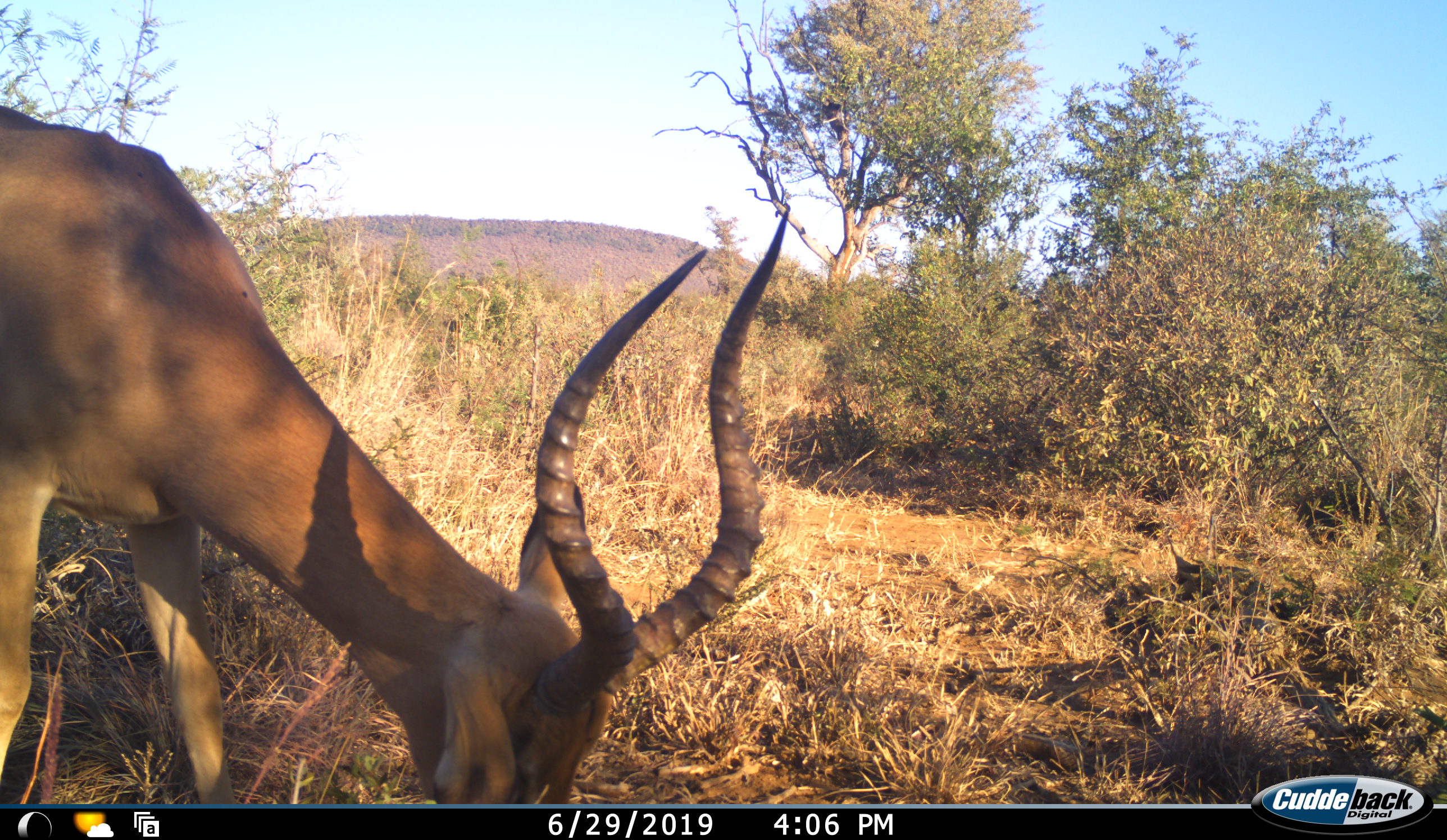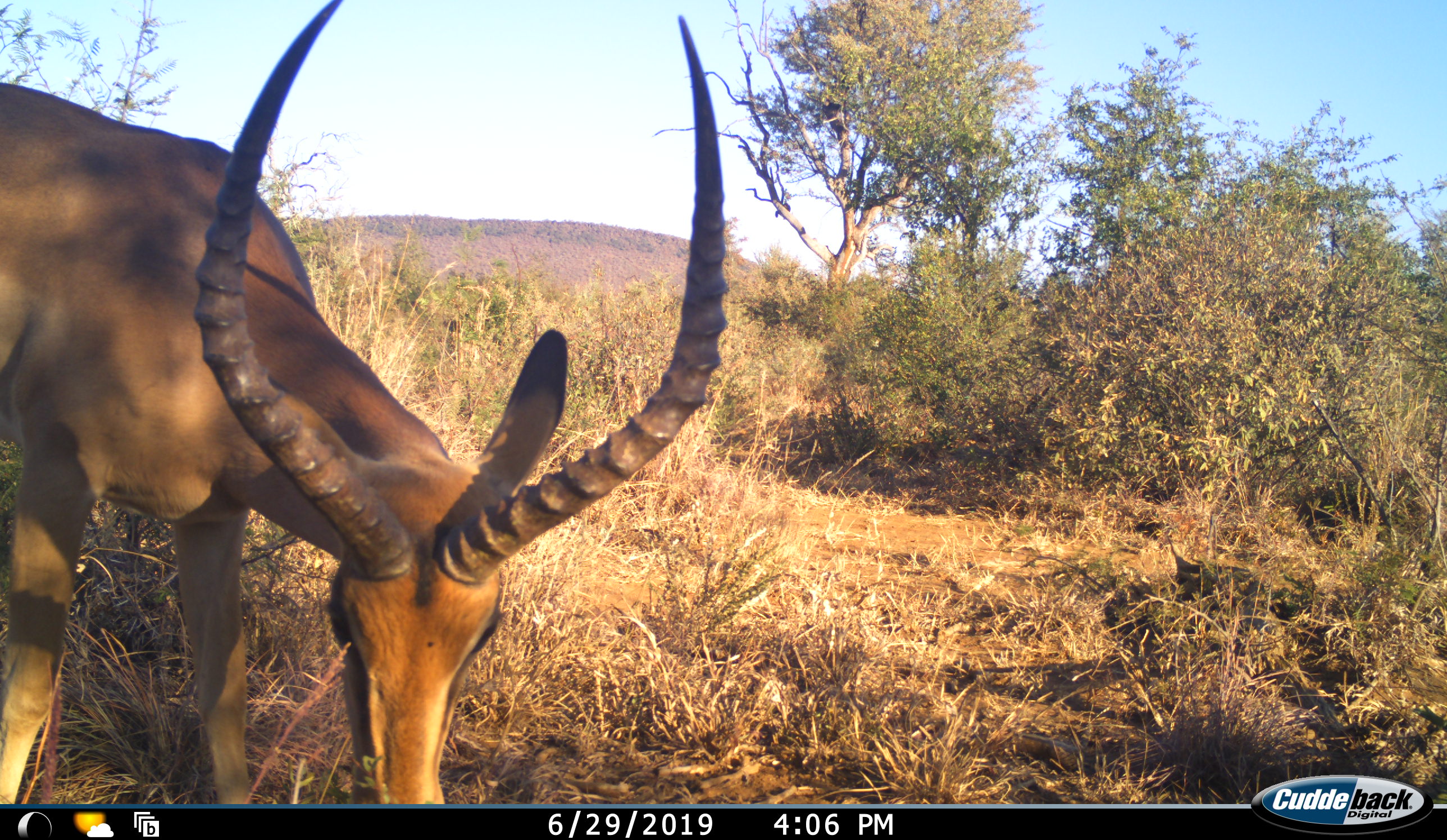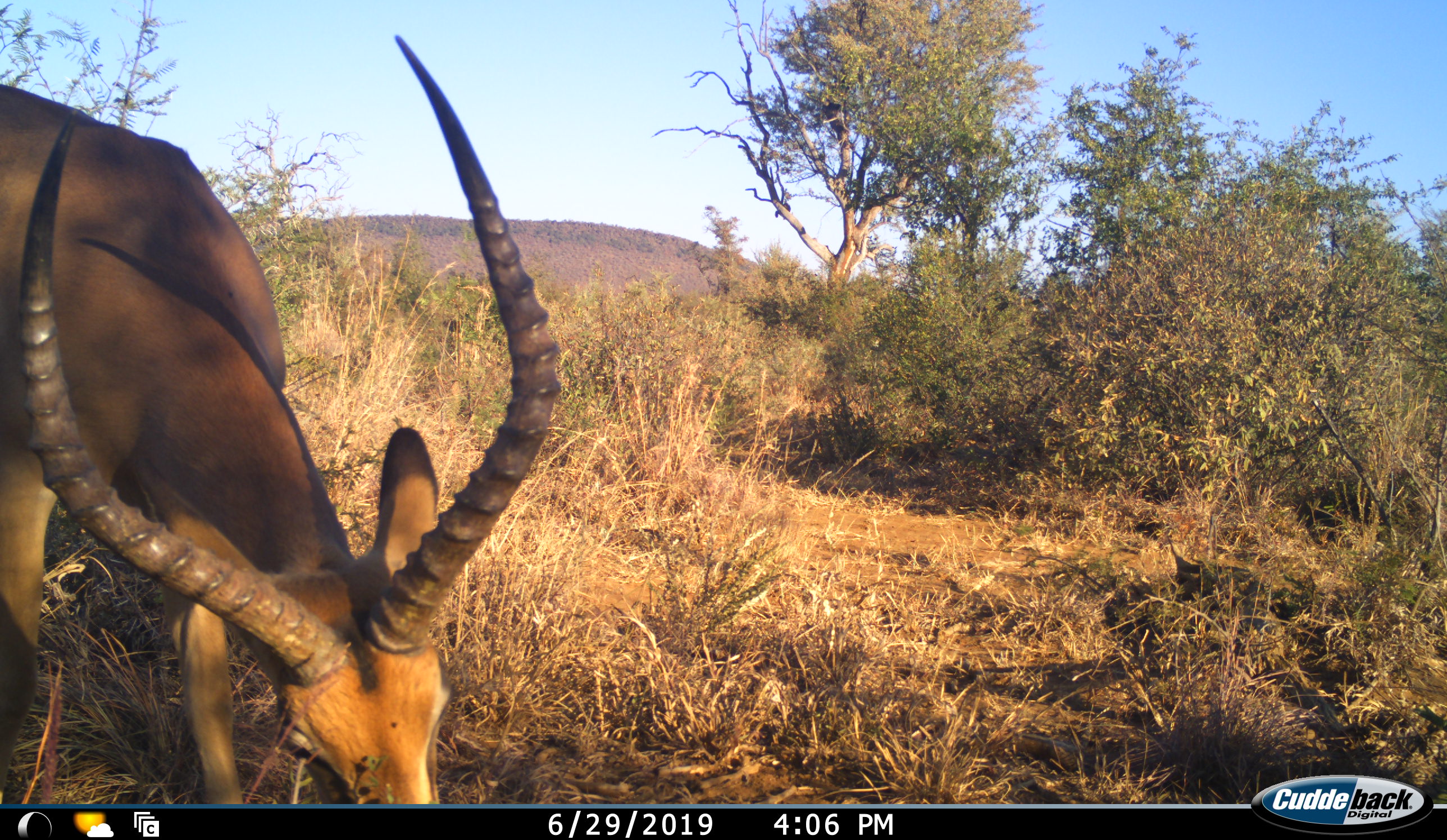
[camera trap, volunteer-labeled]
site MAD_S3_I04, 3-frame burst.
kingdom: Animalia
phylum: Chordata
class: Mammalia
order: Artiodactyla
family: Bovidae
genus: Aepyceros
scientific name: Aepyceros melampus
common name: impala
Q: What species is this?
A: Impala (Aepyceros melampus).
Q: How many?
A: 1.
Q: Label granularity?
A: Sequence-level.